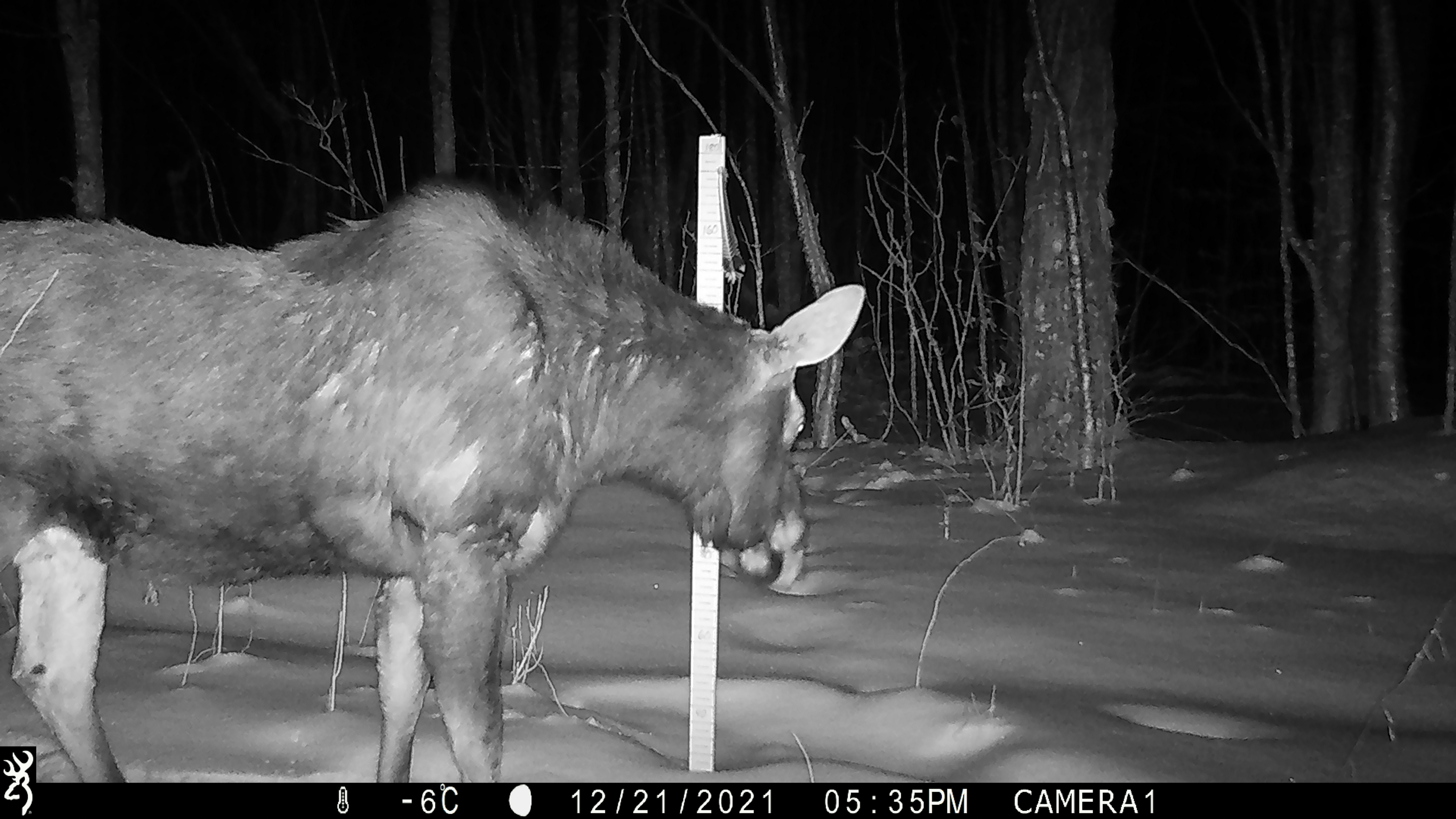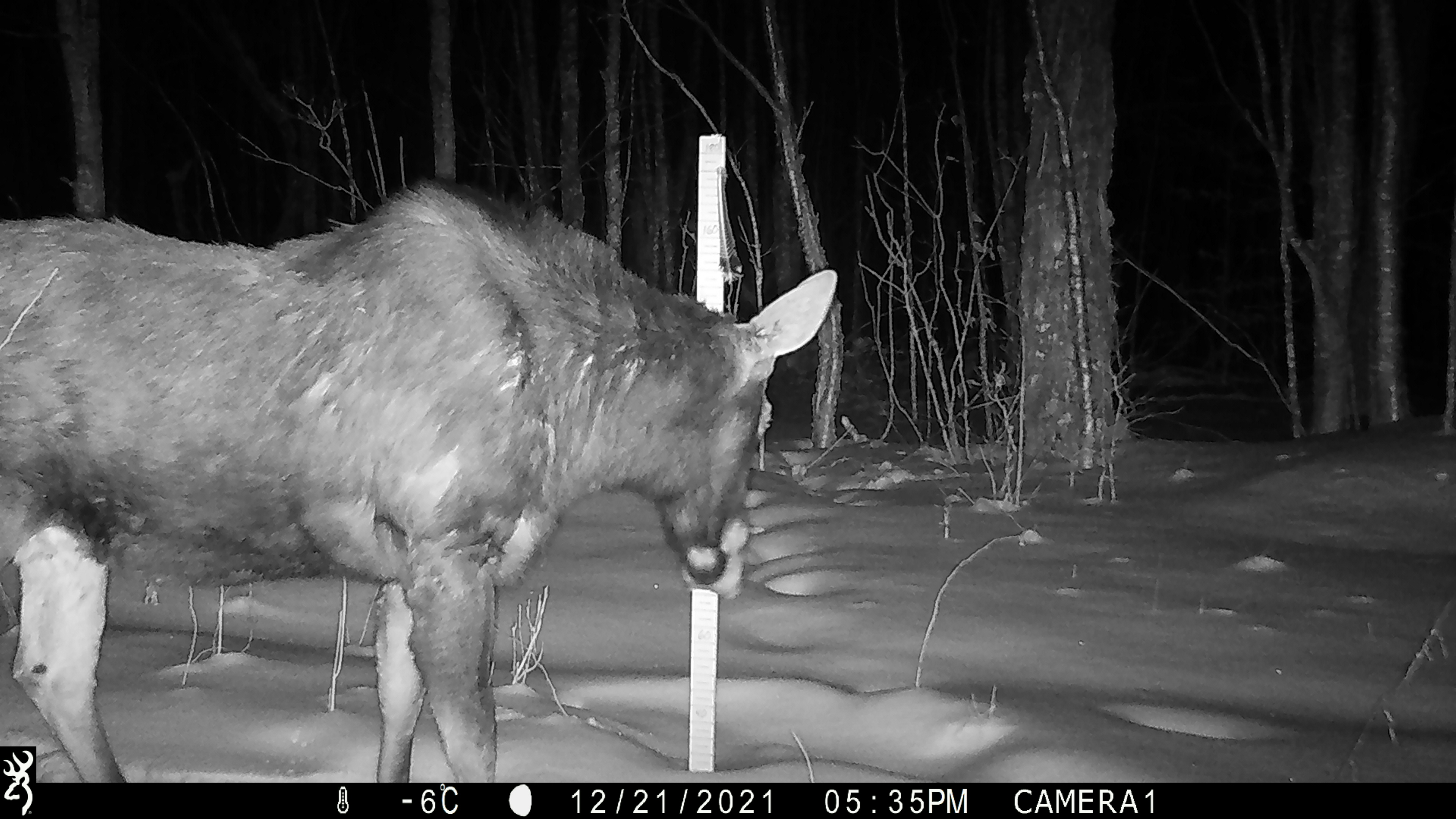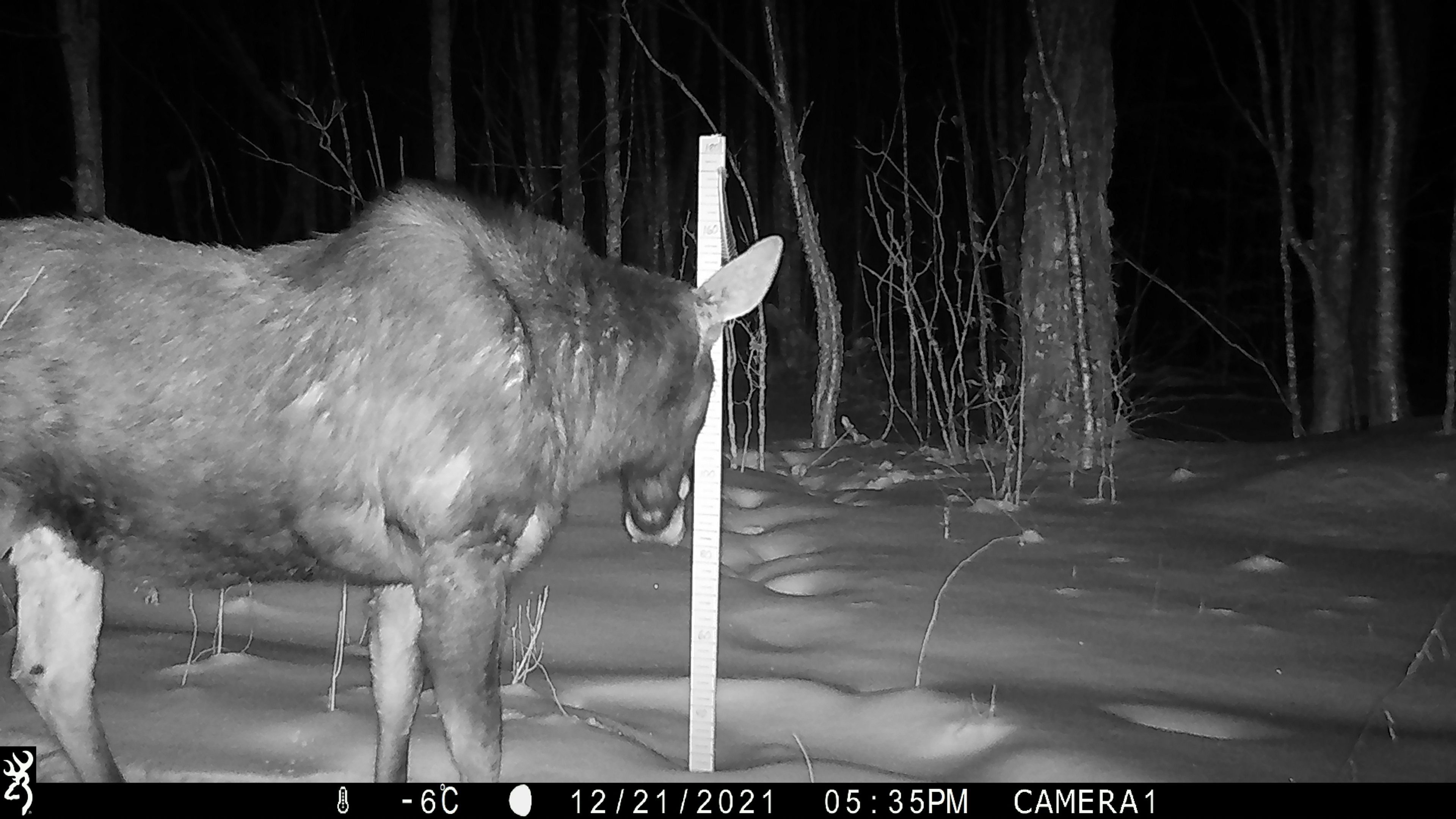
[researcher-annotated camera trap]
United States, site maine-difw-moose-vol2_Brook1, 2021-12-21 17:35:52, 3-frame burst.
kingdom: Animalia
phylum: Chordata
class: Mammalia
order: Artiodactyla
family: Cervidae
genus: Alces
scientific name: Alces alces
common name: moose